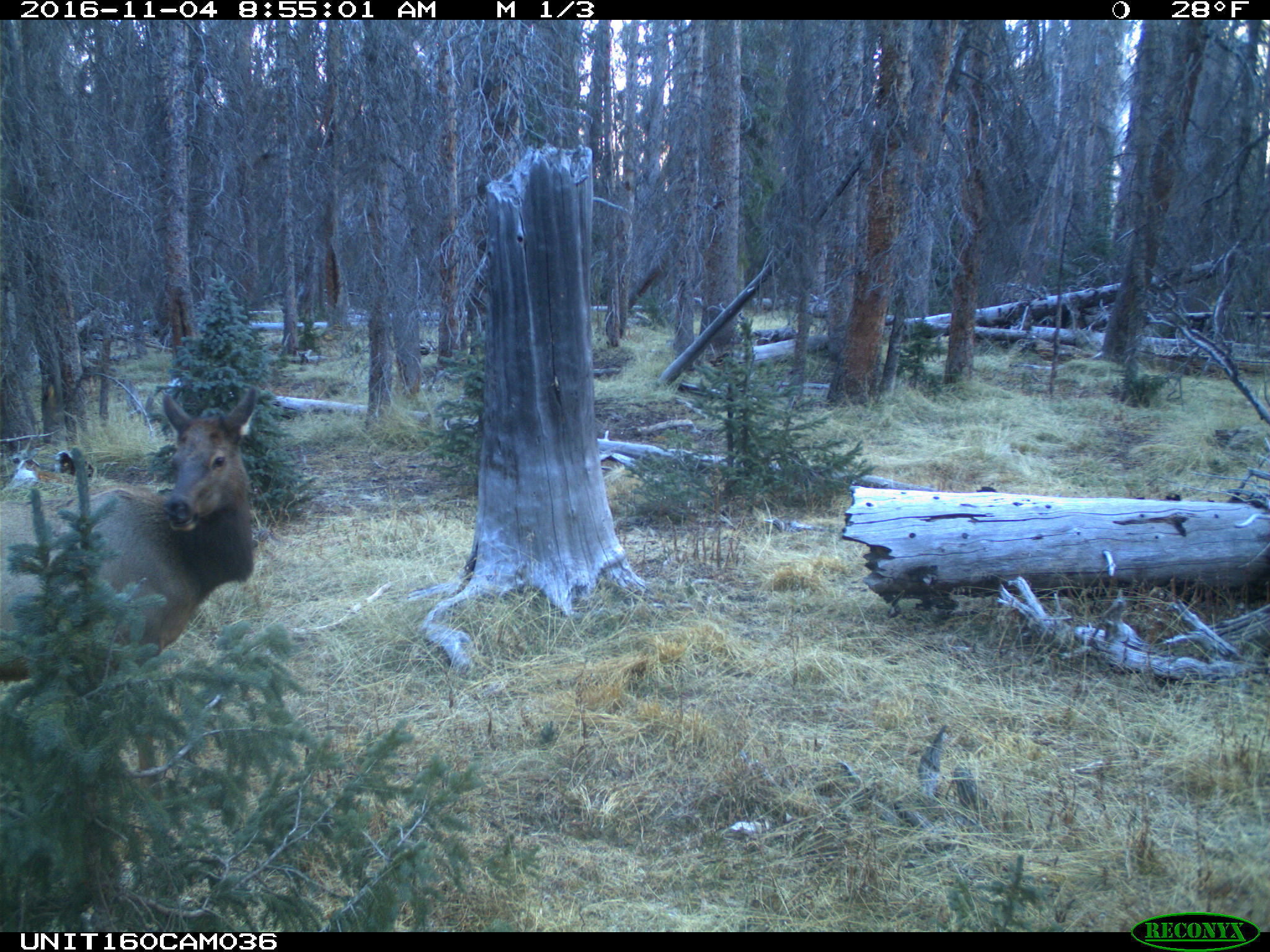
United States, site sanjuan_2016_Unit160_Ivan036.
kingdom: Animalia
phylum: Chordata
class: Mammalia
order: Artiodactyla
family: Cervidae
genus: Cervus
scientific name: Cervus elaphus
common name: red deer